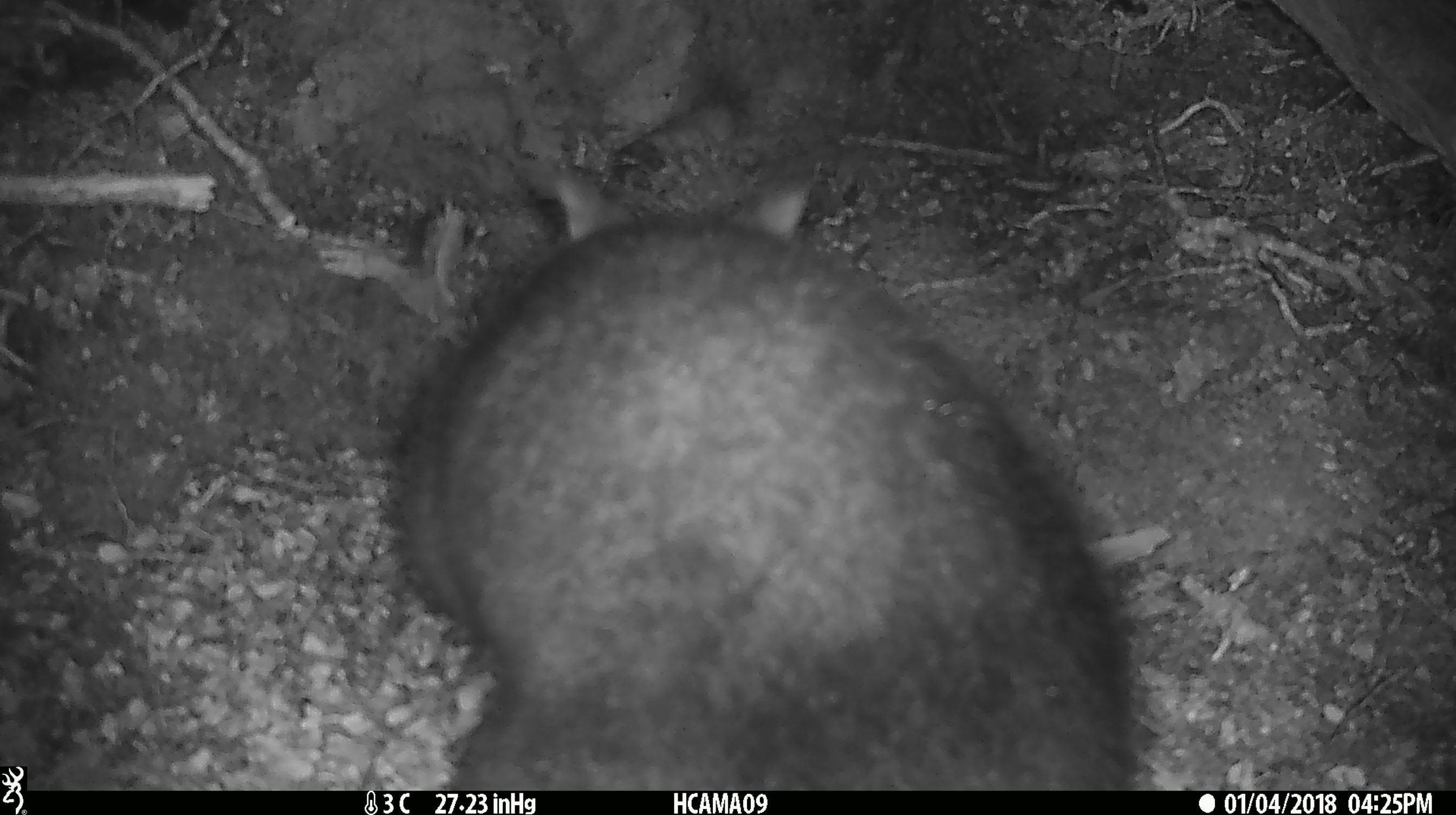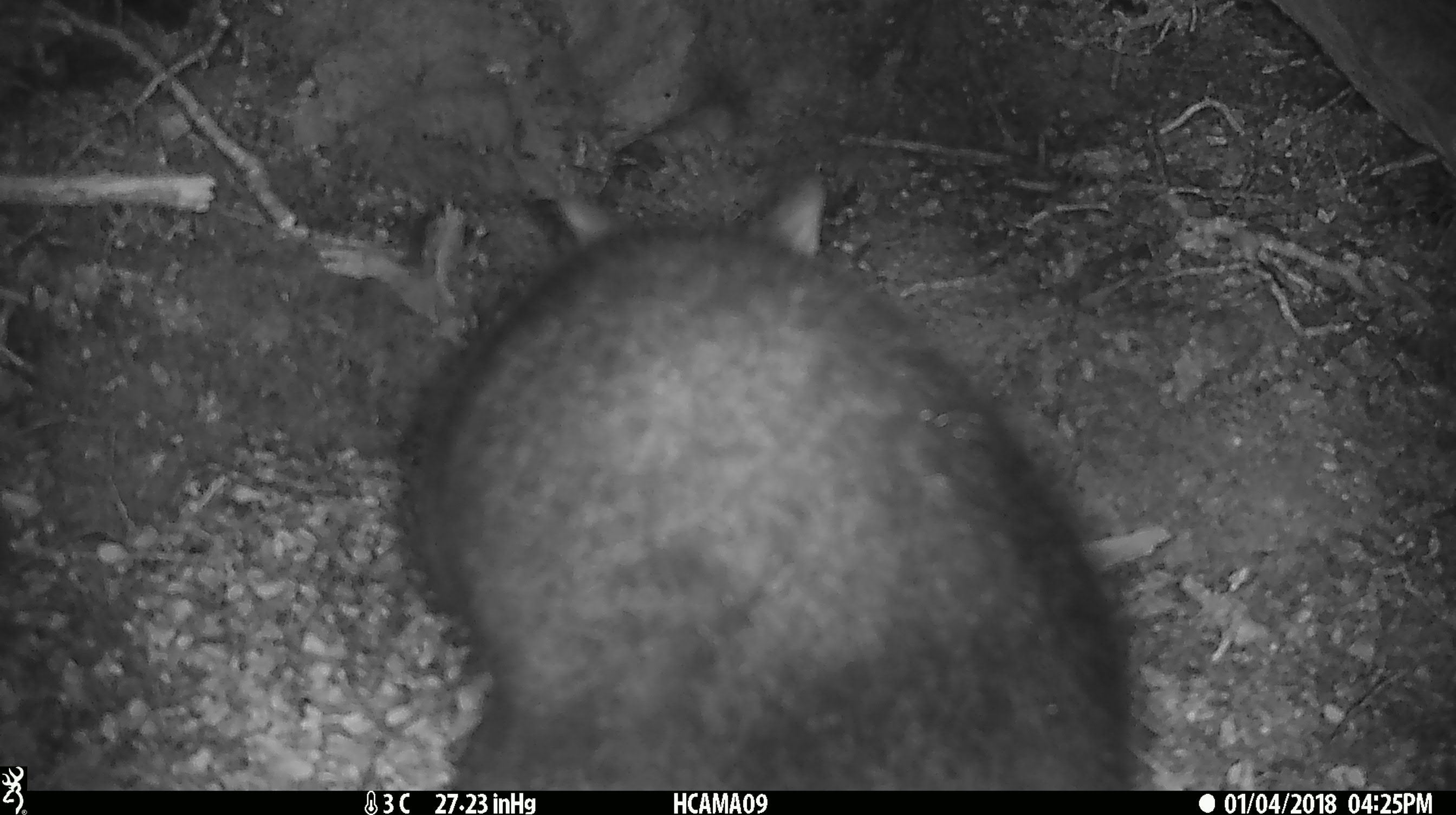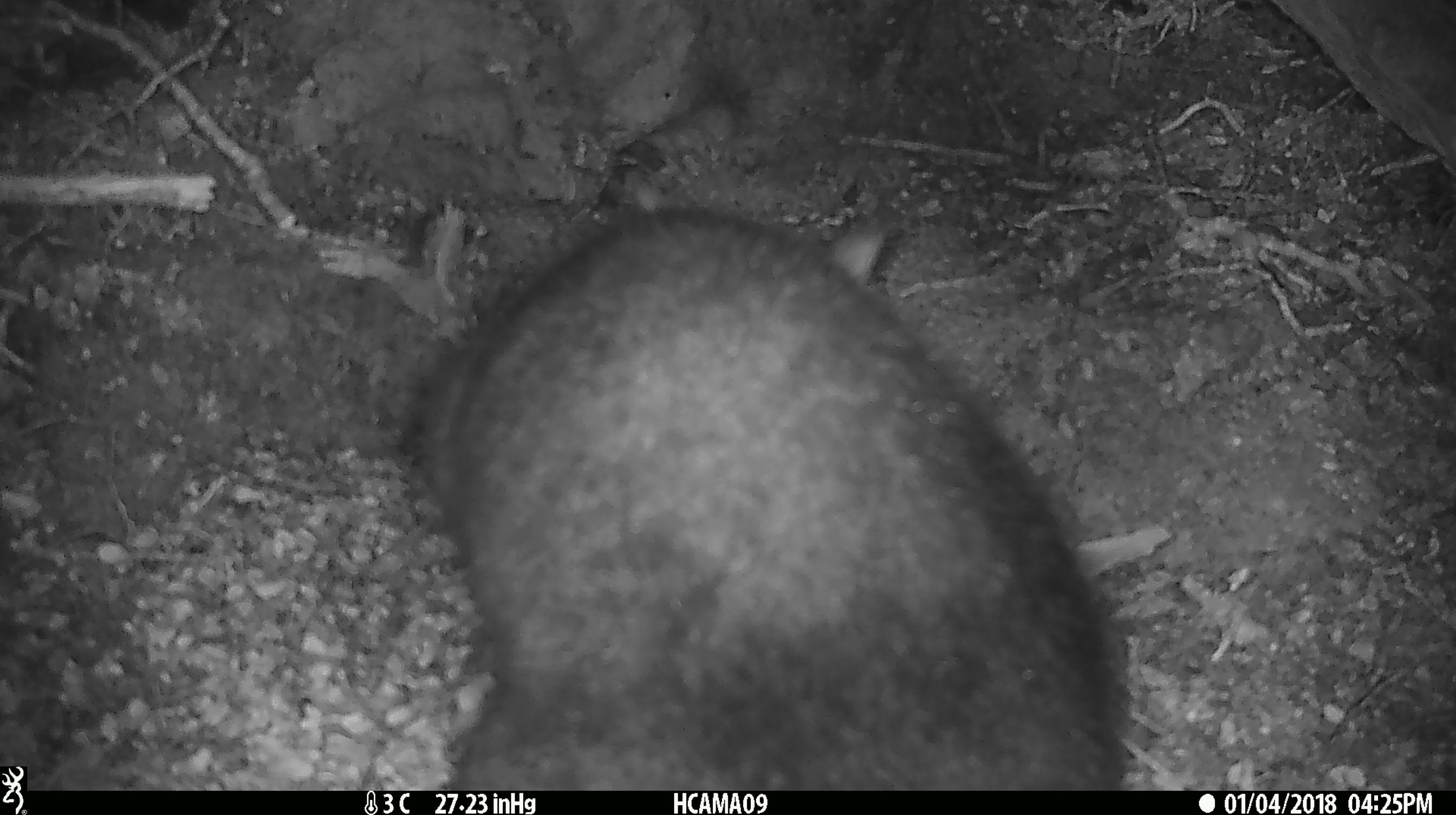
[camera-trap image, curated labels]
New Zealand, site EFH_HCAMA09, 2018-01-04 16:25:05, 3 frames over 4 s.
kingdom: Animalia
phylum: Chordata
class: Mammalia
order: Diprotodontia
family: Phalangeridae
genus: Trichosurus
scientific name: Trichosurus vulpecula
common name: common brushtail possum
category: possum